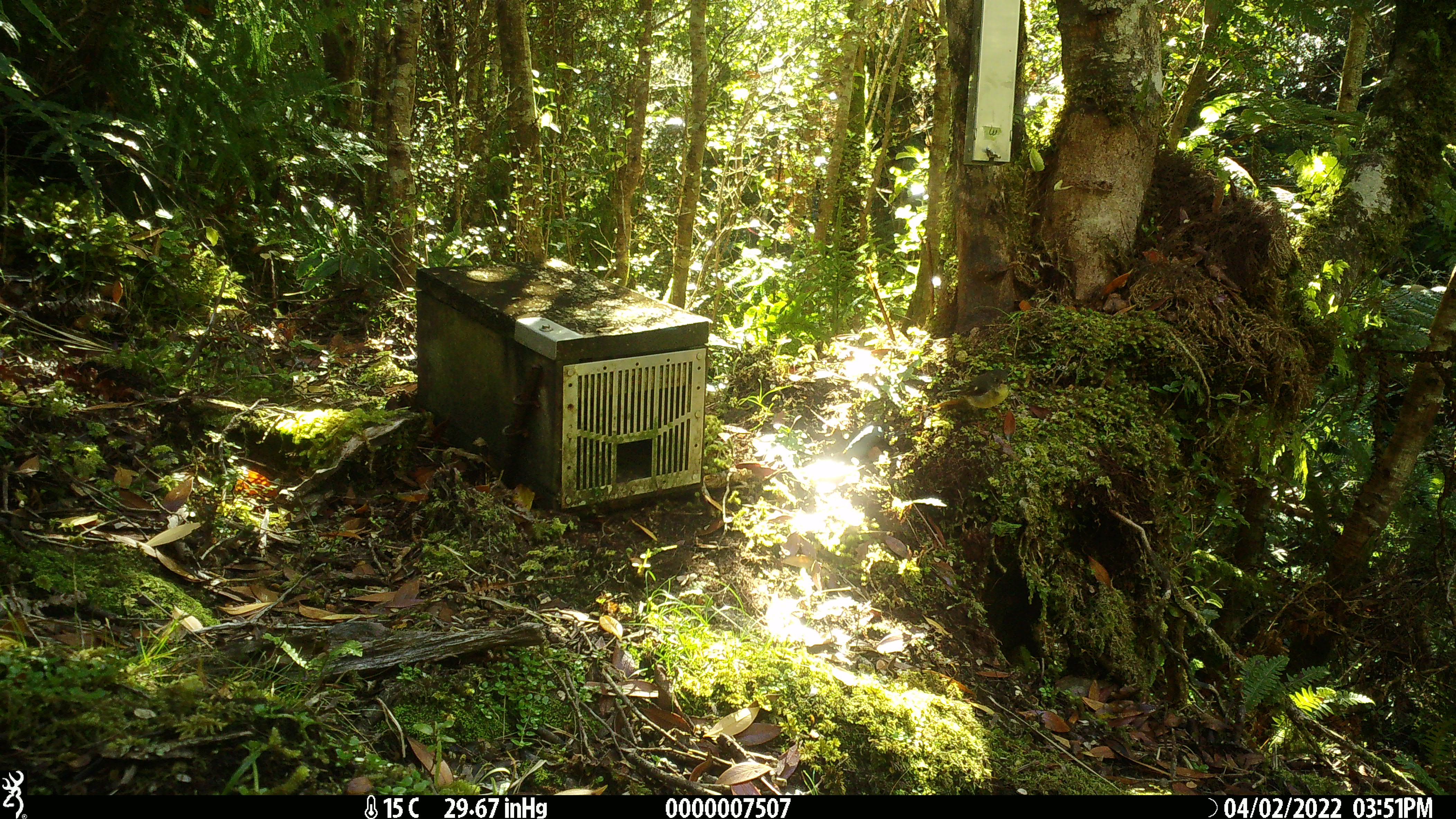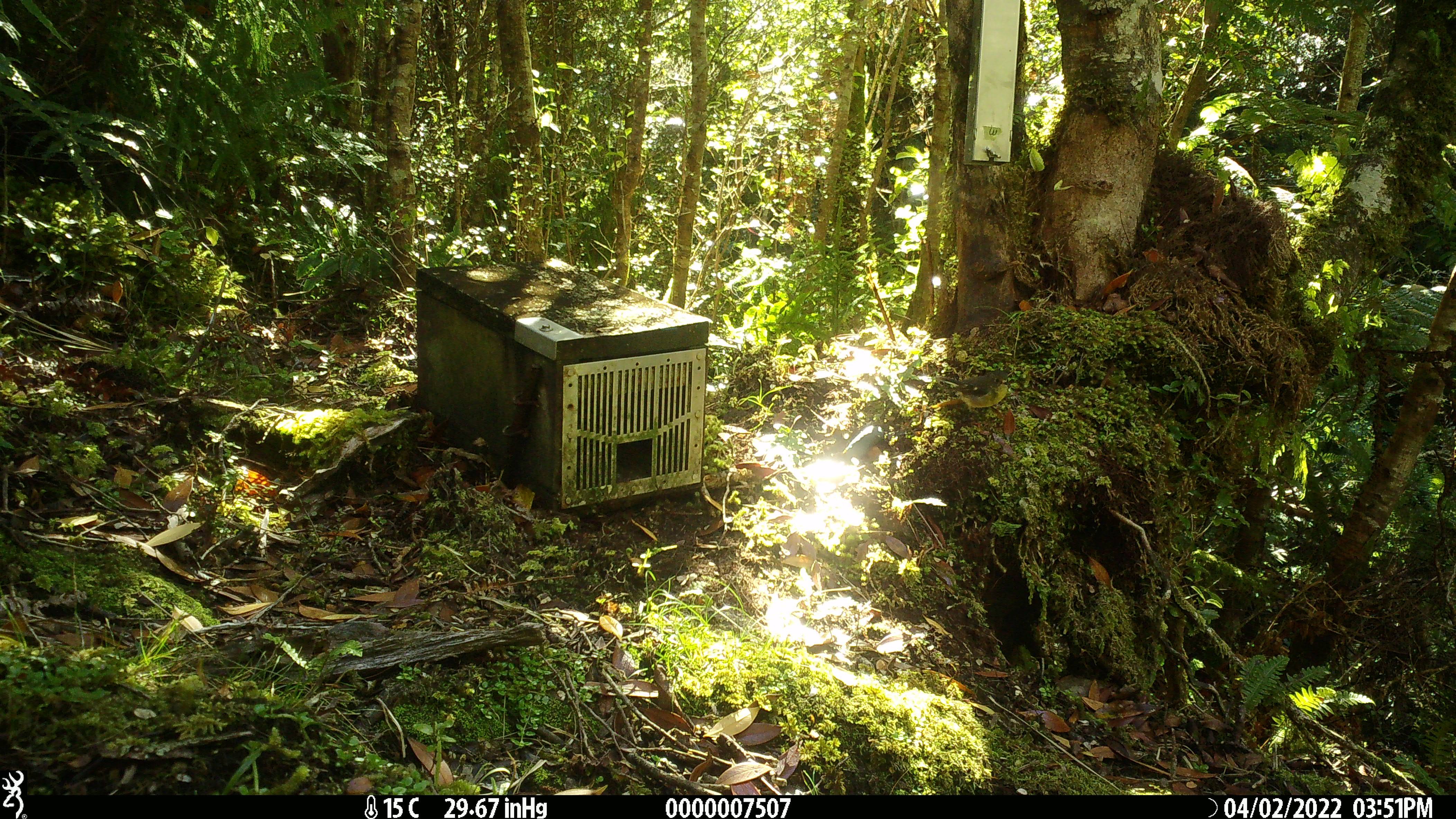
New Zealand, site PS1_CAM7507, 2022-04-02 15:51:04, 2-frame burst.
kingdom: Animalia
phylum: Chordata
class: Aves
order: Passeriformes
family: Petroicidae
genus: Petroica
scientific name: Petroica macrocephala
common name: tomtit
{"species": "tomtit (Petroica macrocephala)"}